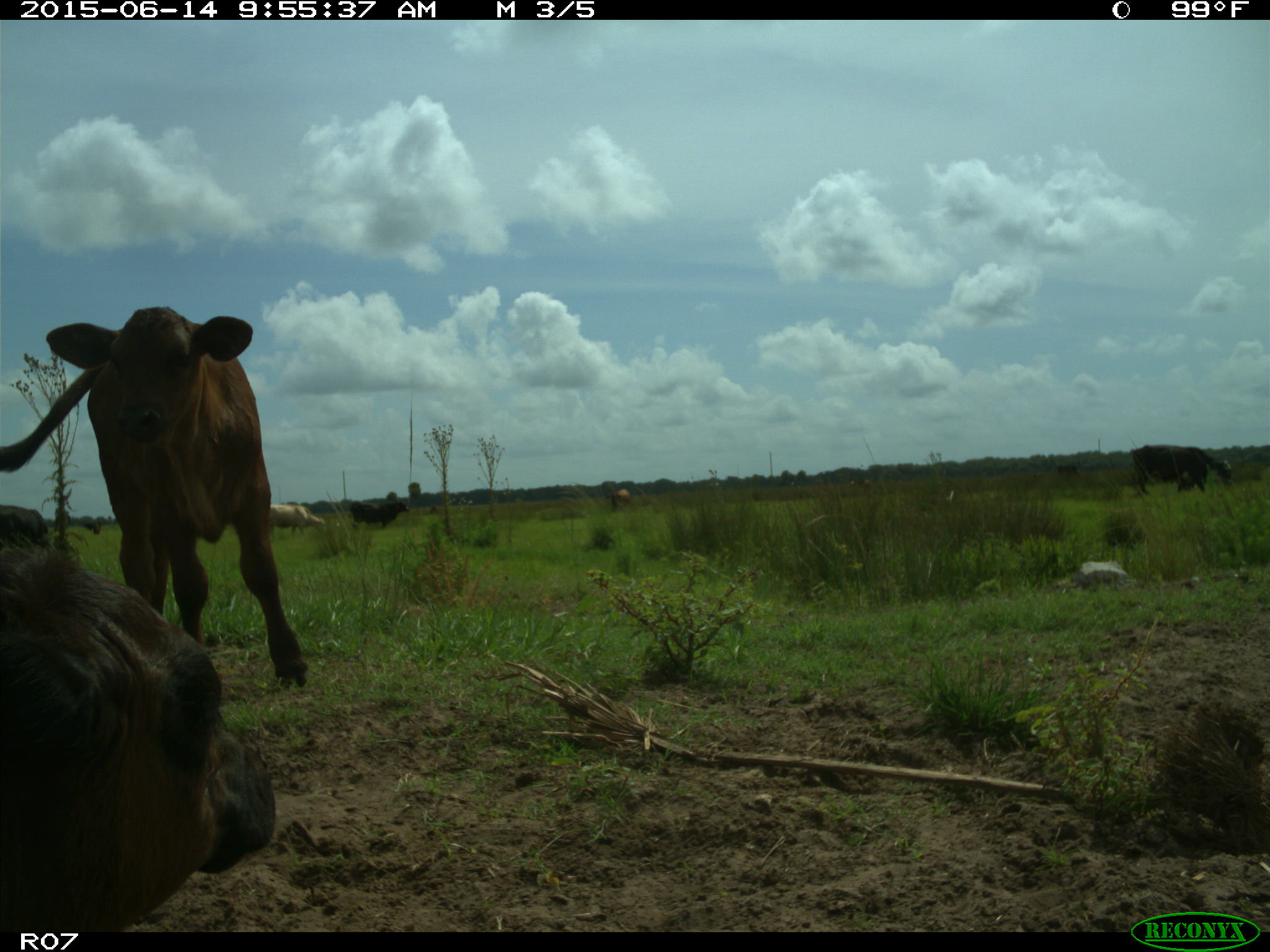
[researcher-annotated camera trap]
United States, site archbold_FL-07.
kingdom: Animalia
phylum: Chordata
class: Mammalia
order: Artiodactyla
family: Bovidae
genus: Bos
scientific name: Bos taurus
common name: domestic cow